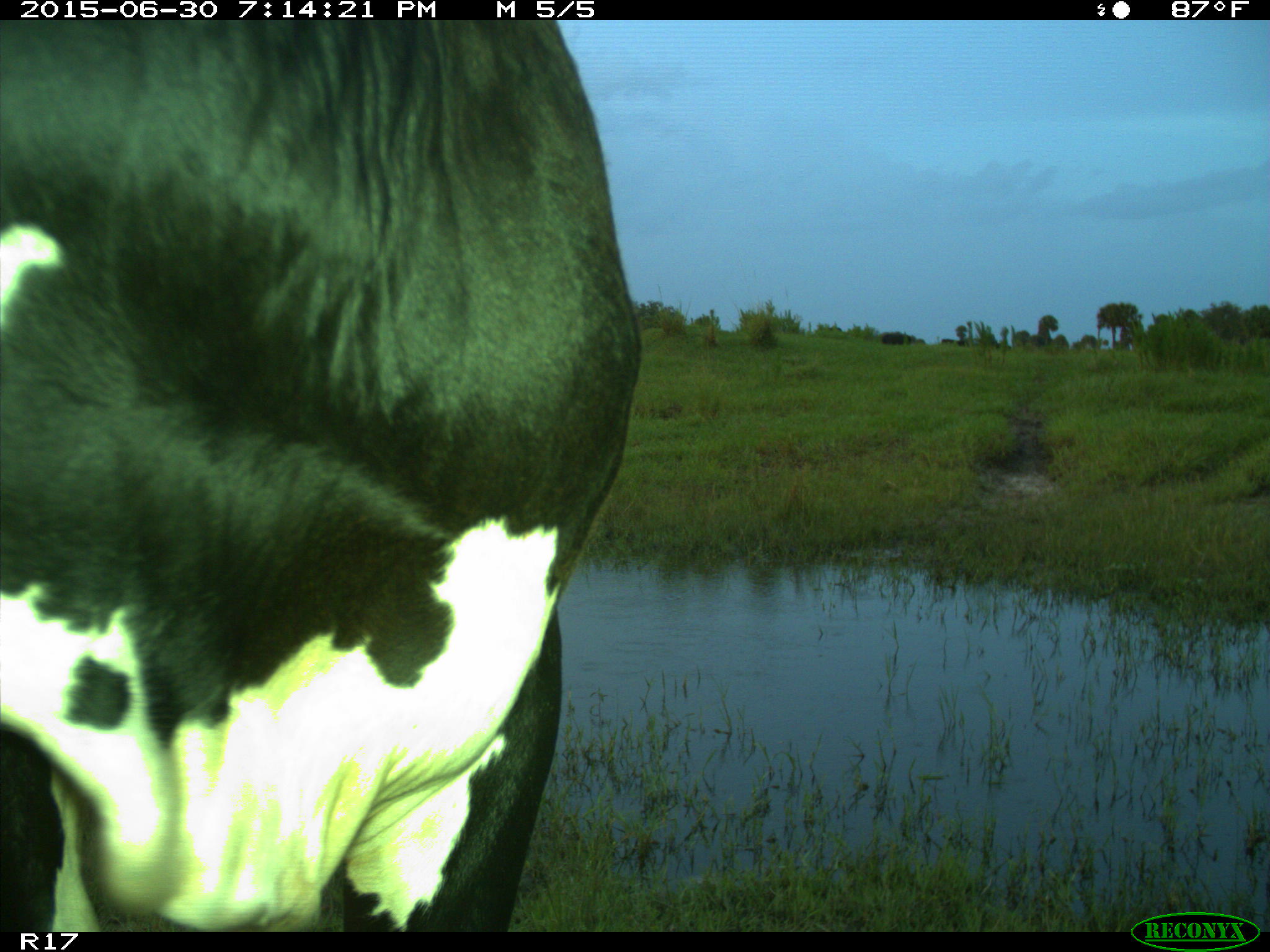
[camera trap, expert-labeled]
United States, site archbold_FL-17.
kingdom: Animalia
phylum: Chordata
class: Mammalia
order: Artiodactyla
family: Bovidae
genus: Bos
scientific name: Bos taurus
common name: domestic cow